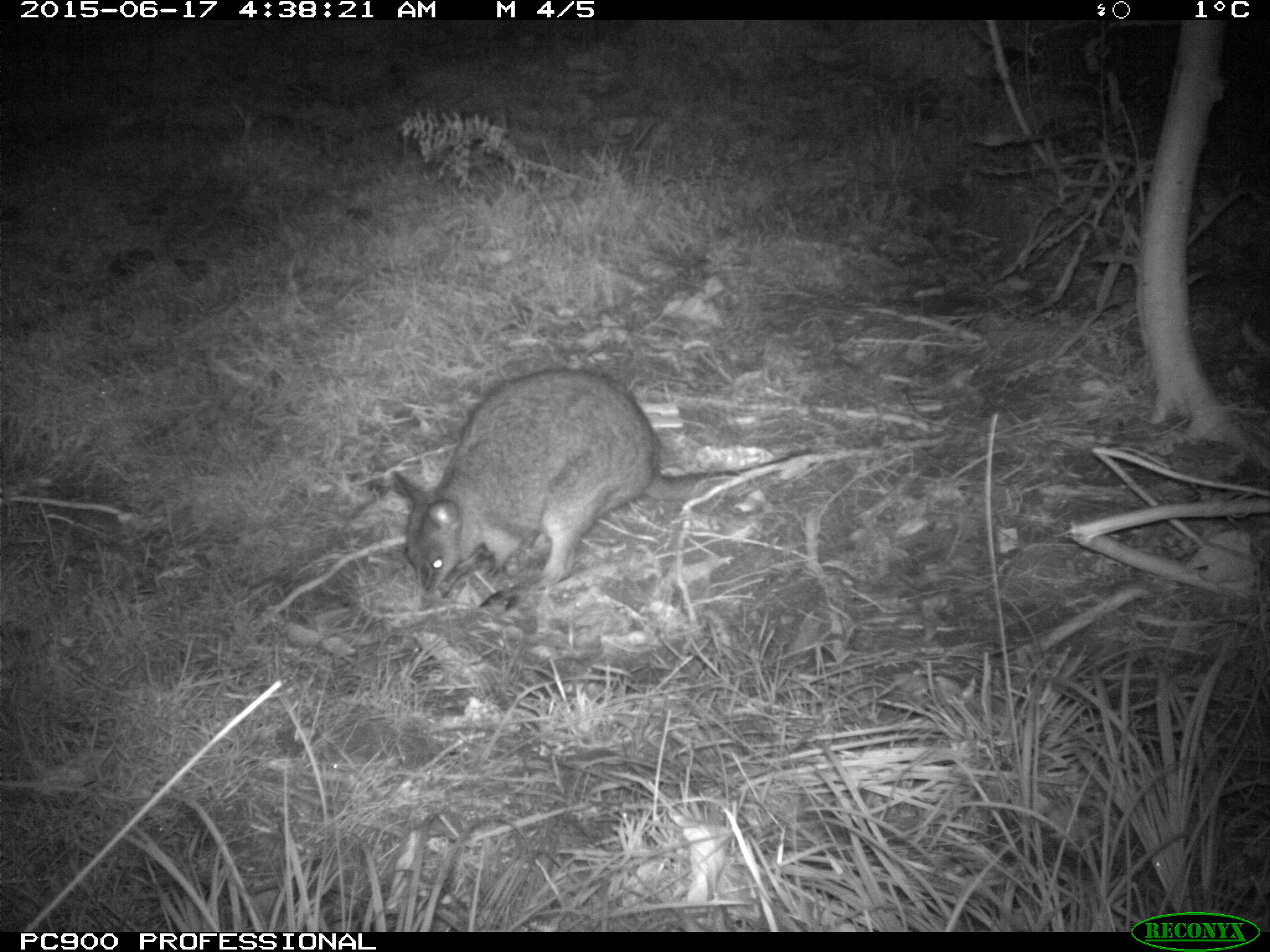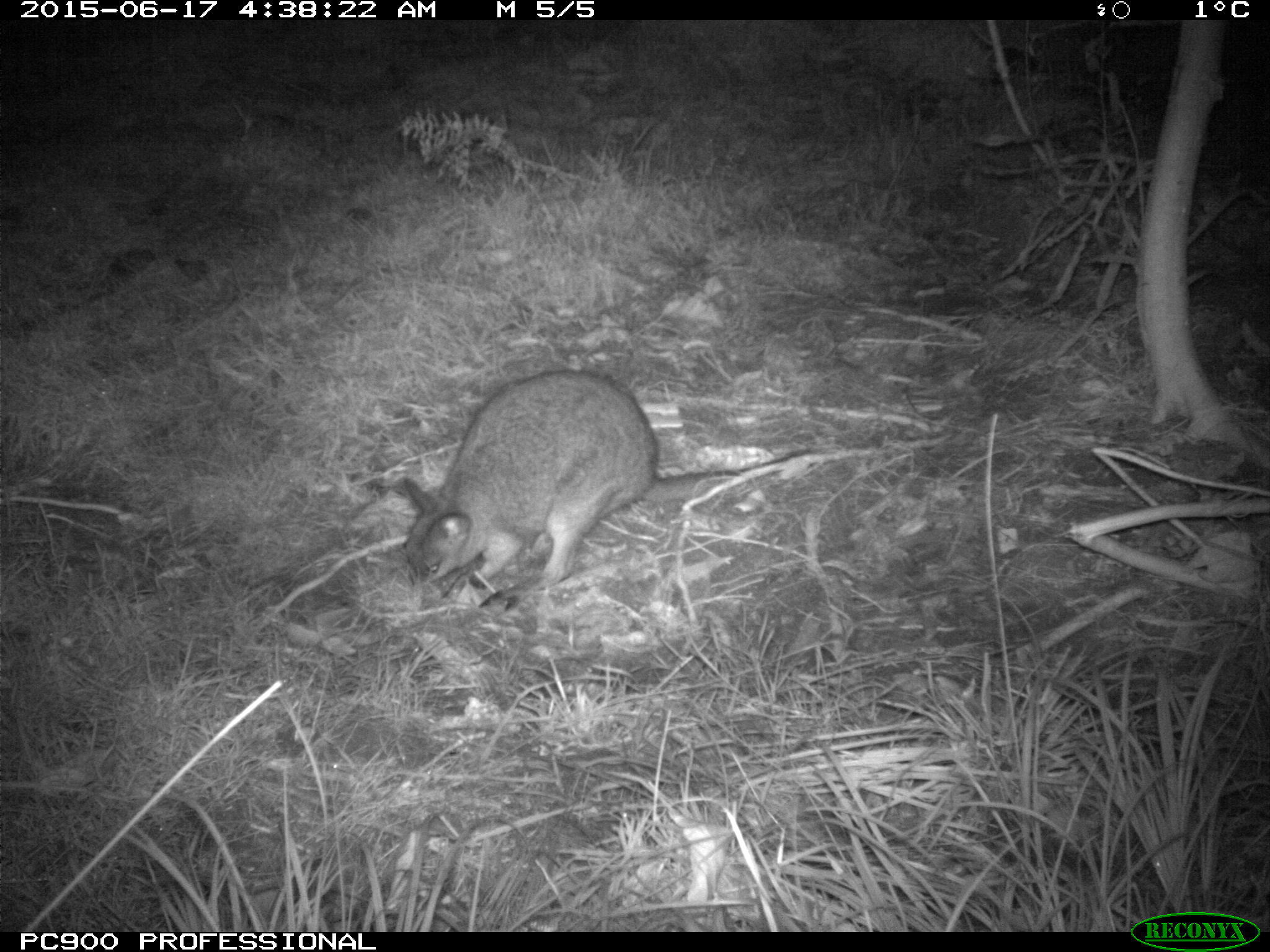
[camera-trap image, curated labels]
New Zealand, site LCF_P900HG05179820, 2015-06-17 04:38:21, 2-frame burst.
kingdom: Animalia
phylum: Chordata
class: Mammalia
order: Diprotodontia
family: Macropodidae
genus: Notamacropus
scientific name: Notamacropus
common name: wallaby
Wallaby (Notamacropus).